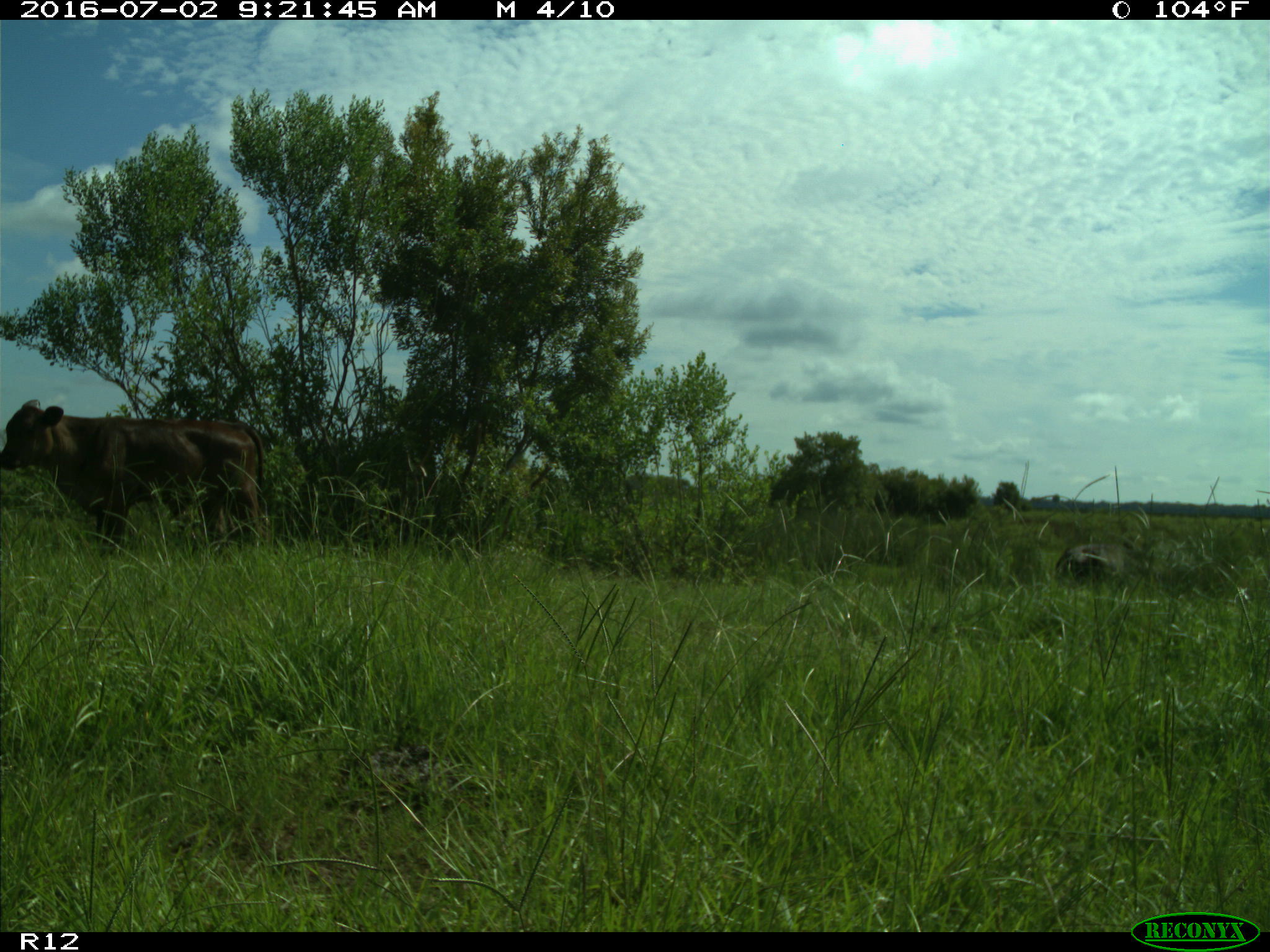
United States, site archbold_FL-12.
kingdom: Animalia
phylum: Chordata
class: Mammalia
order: Artiodactyla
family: Bovidae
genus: Bos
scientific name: Bos taurus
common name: domestic cow